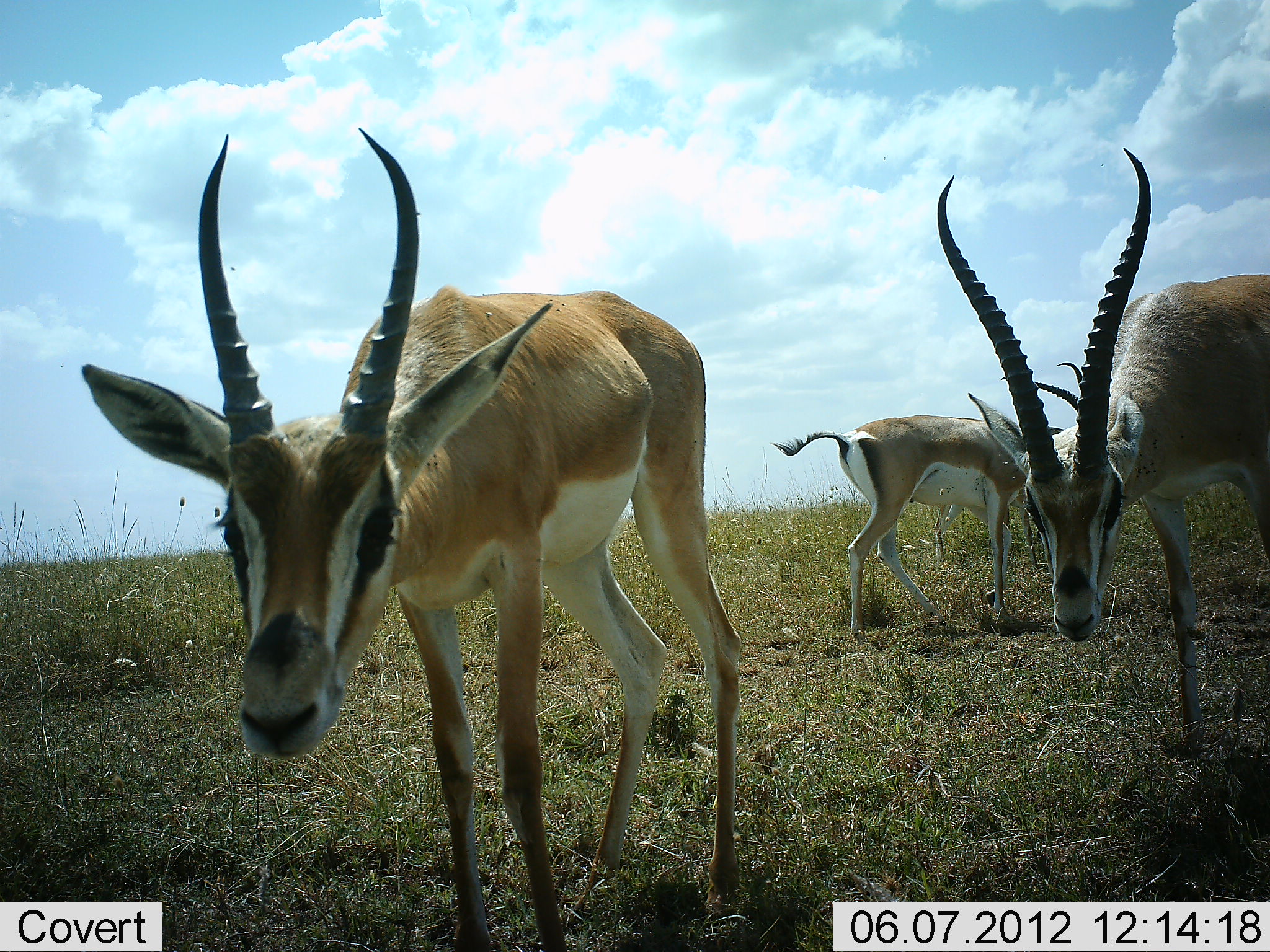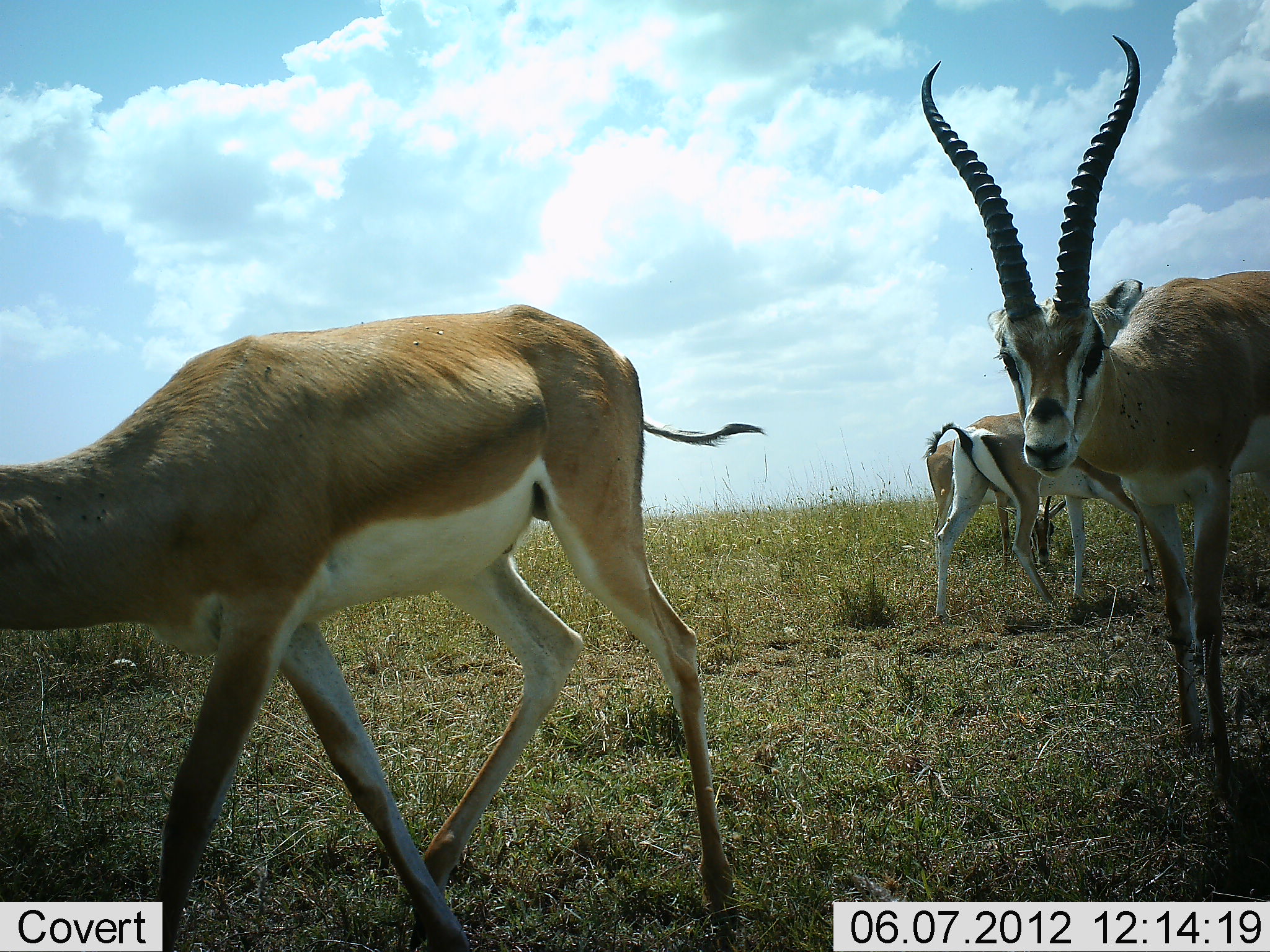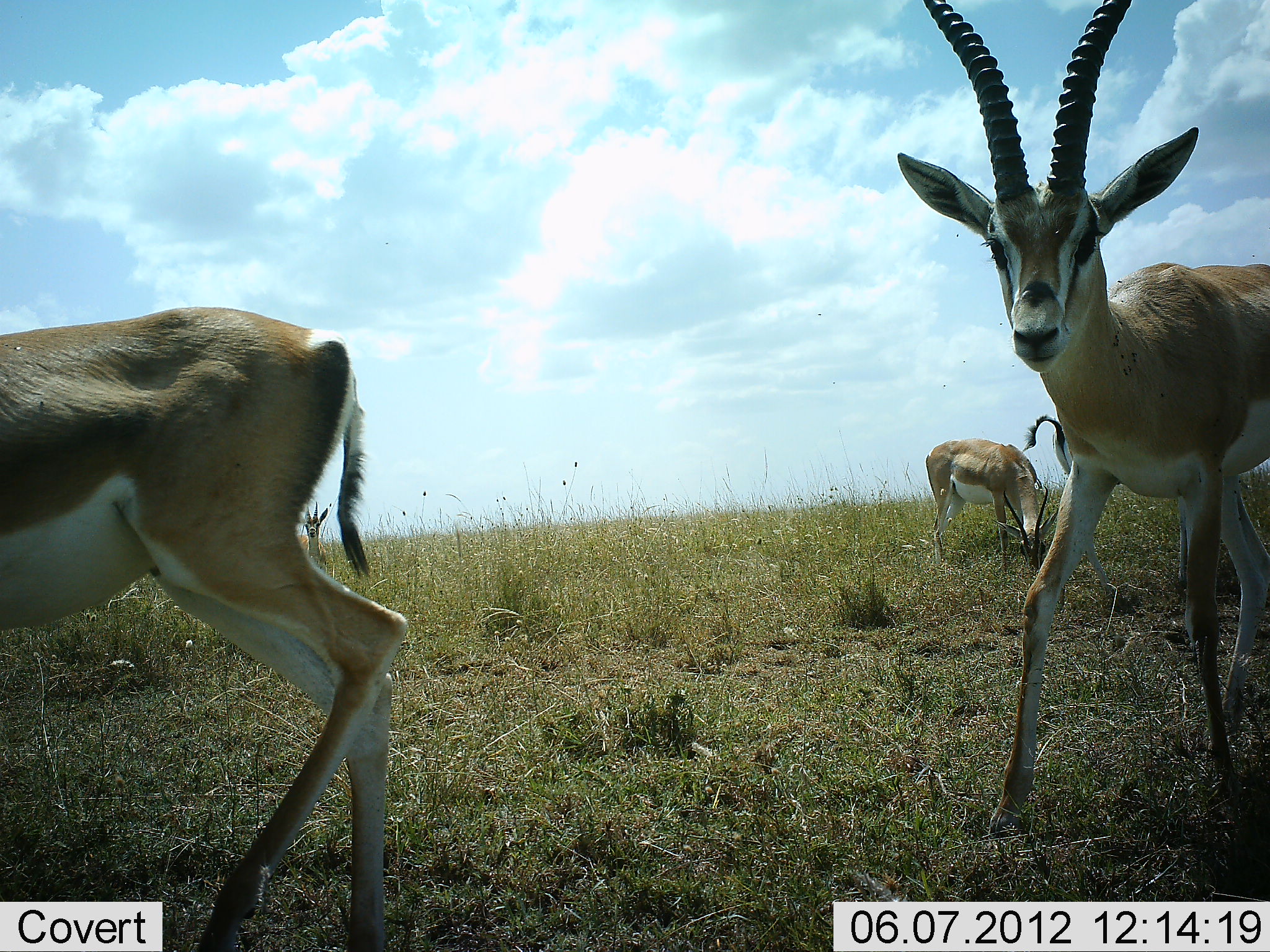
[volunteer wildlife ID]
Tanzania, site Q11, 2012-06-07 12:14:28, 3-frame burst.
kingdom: Animalia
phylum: Chordata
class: Mammalia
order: Artiodactyla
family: Bovidae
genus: Nanger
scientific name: Nanger granti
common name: grant's gazelle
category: gazellegrants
Gazellegrants (grant's gazelle) (Nanger granti), count 4. Behavior (volunteer vote fractions): standing 50%, resting 10%, moving 80%, interacting 0%. Young present (vote fraction): 0%. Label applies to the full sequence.